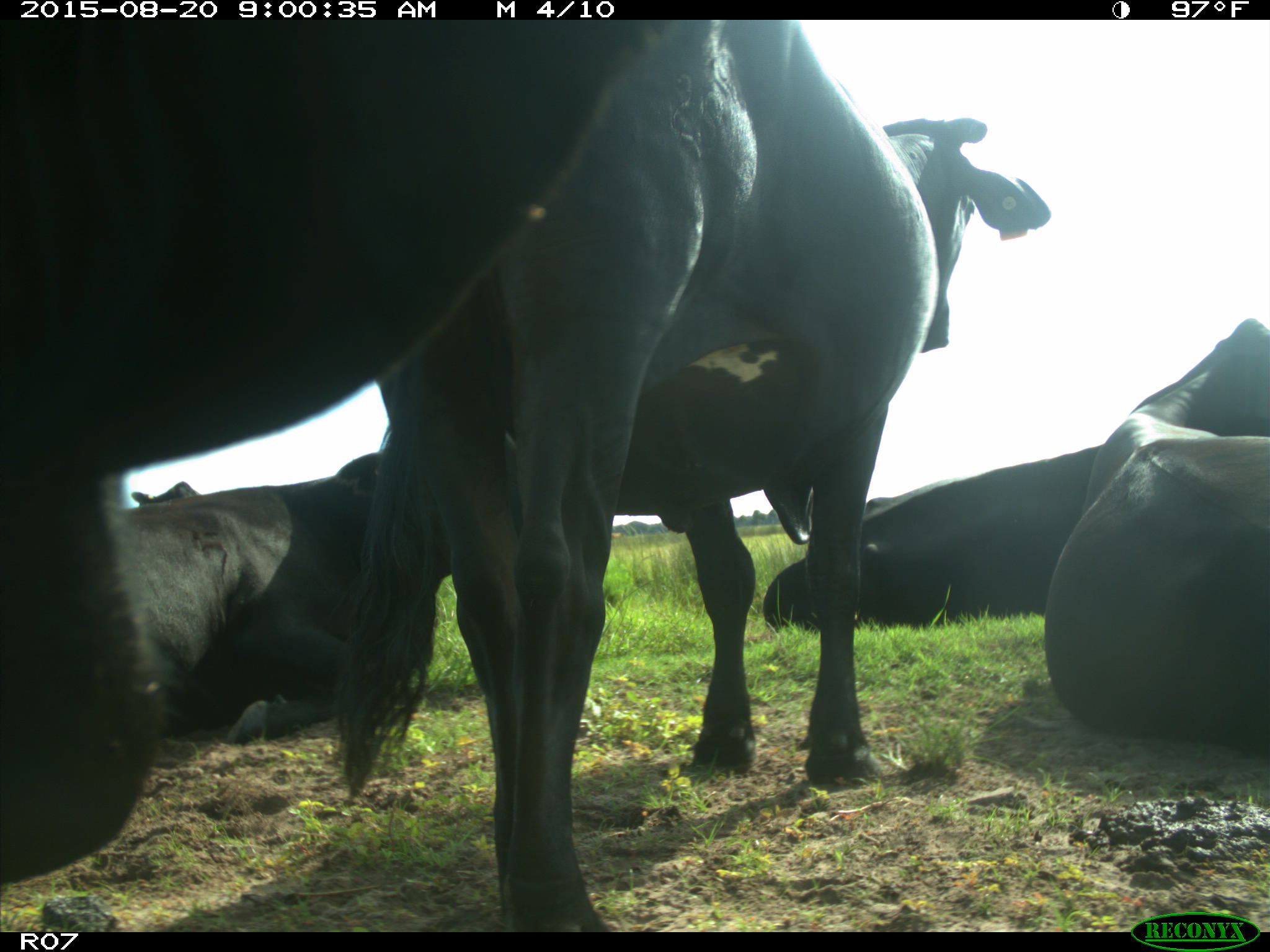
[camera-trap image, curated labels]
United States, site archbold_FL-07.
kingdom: Animalia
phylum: Chordata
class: Mammalia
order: Artiodactyla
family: Bovidae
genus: Bos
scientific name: Bos taurus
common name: domestic cow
Bos taurus (domestic cow).